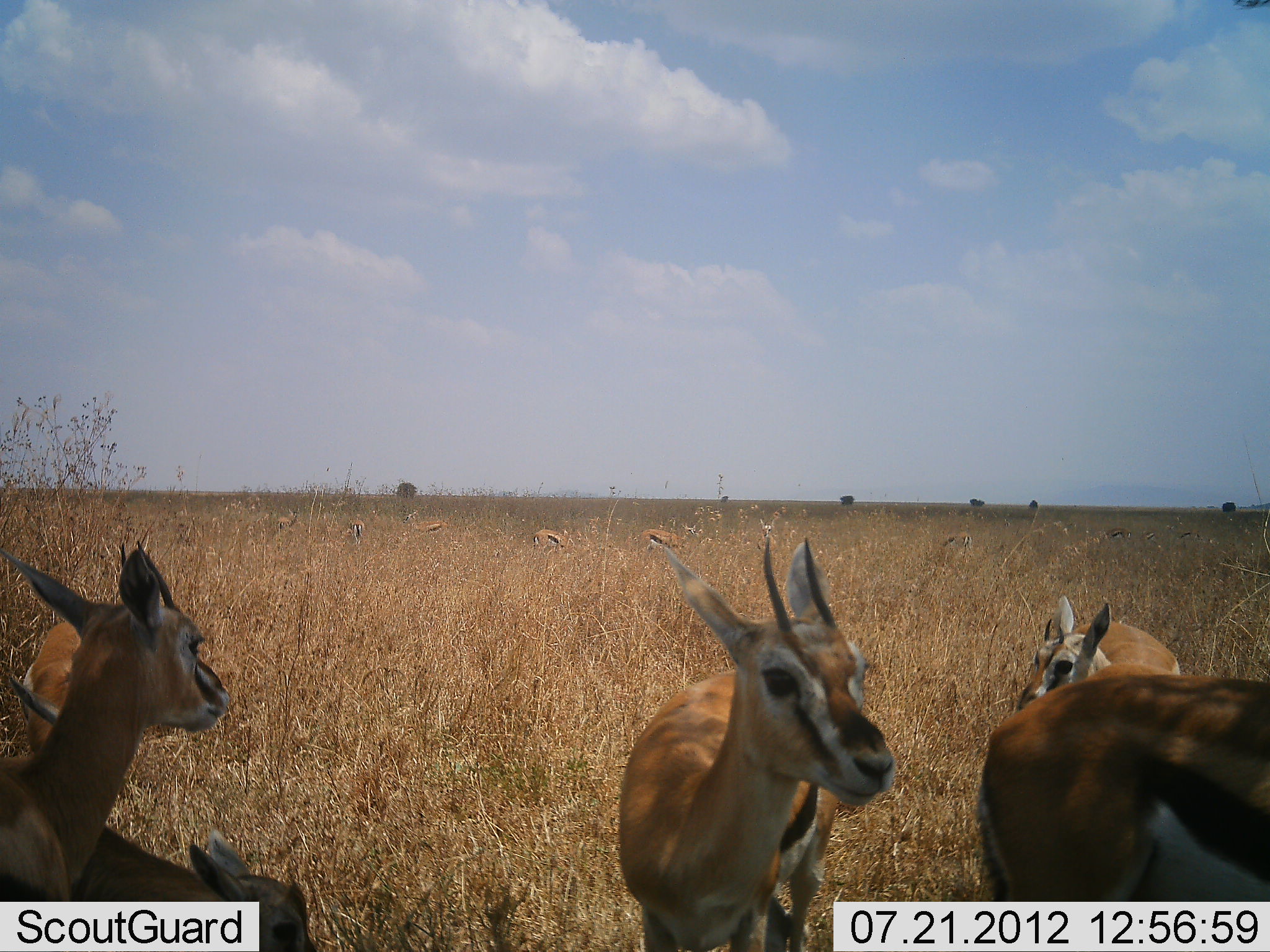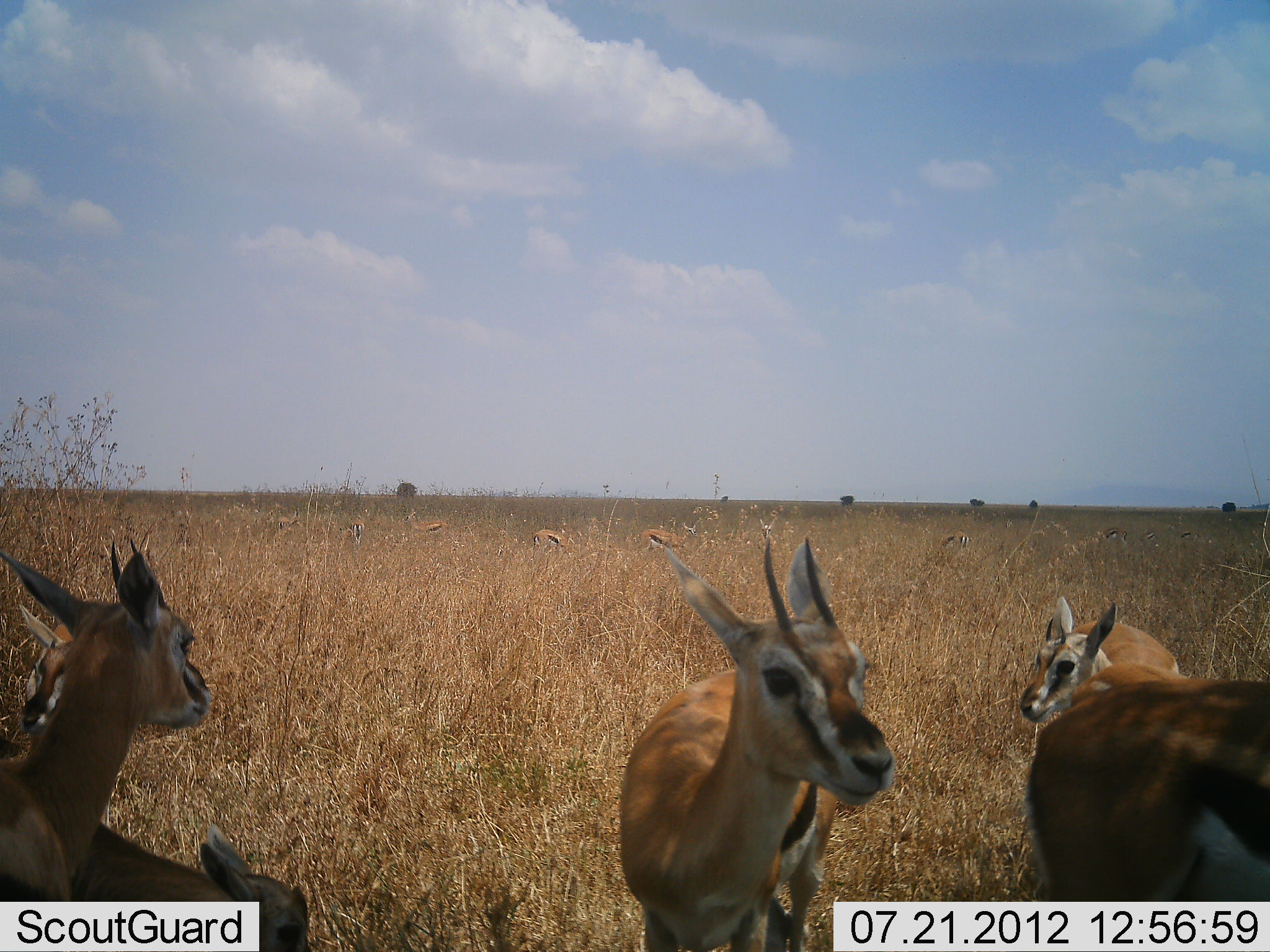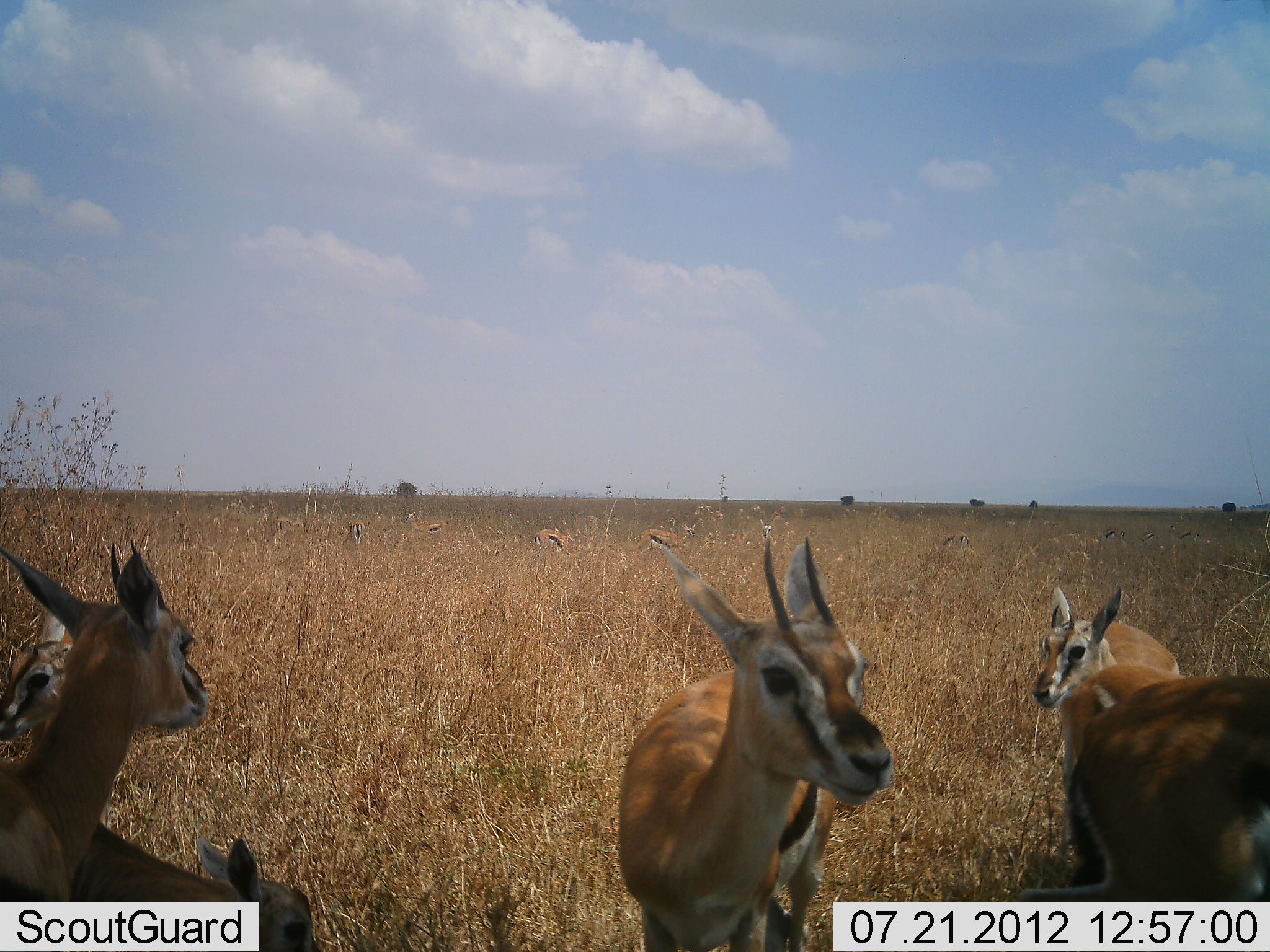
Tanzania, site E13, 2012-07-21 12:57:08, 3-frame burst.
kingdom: Animalia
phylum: Chordata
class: Mammalia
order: Artiodactyla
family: Bovidae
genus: Eudorcas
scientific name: Eudorcas thomsonii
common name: thomson's gazelle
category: gazellethomsons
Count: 11-50.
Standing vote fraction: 100%.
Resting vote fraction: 10%.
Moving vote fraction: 20%.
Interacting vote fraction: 0%.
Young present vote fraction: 30%.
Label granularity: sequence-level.